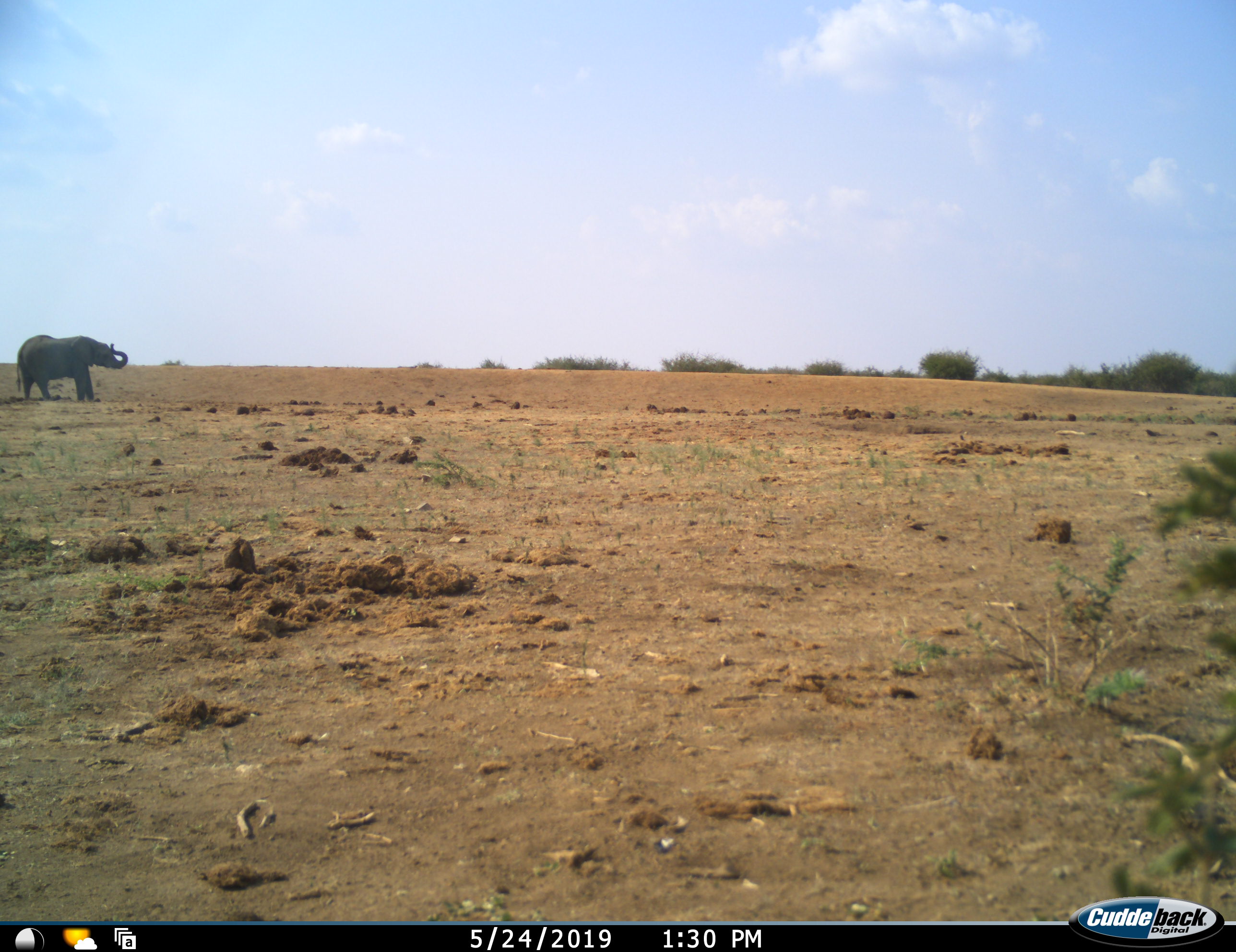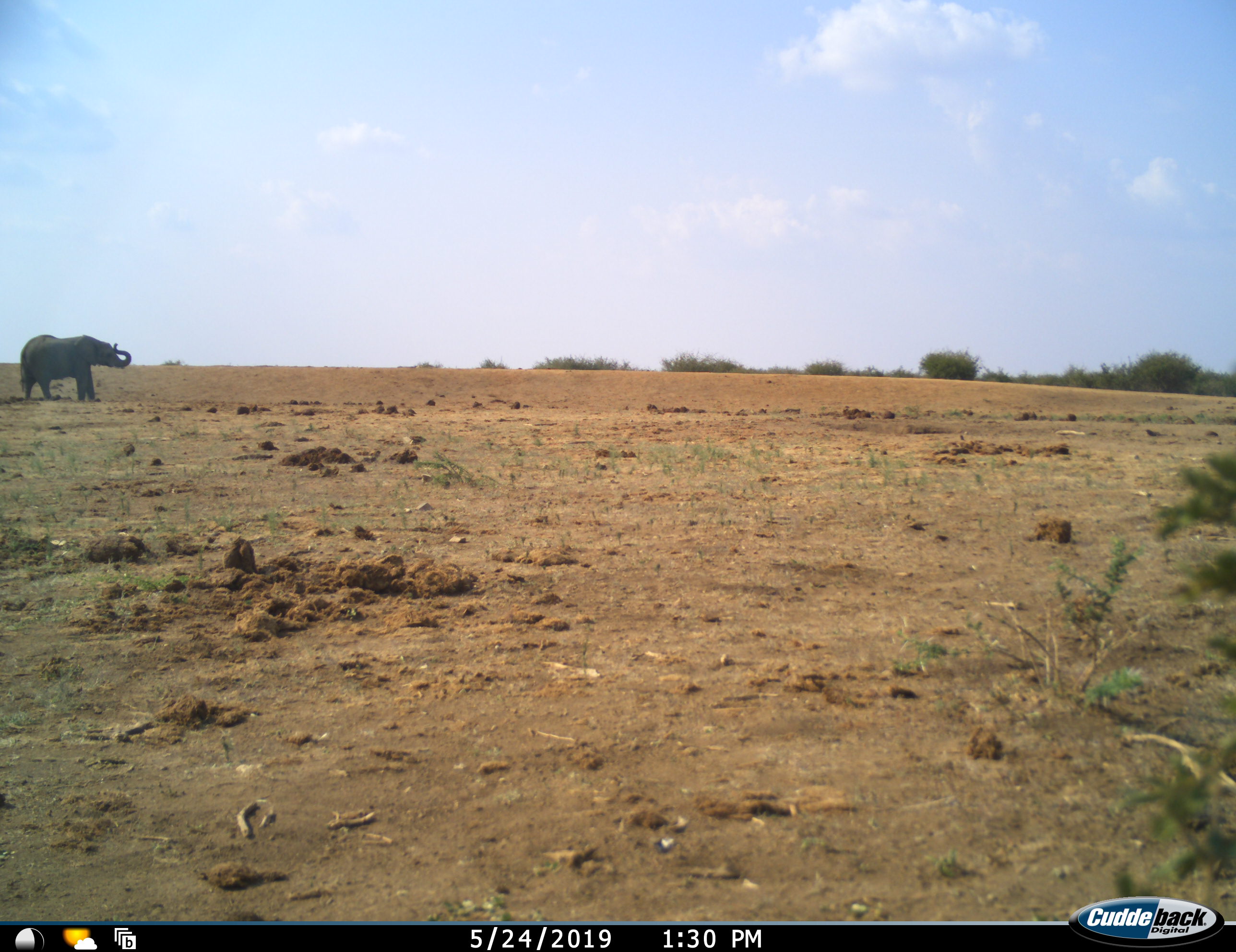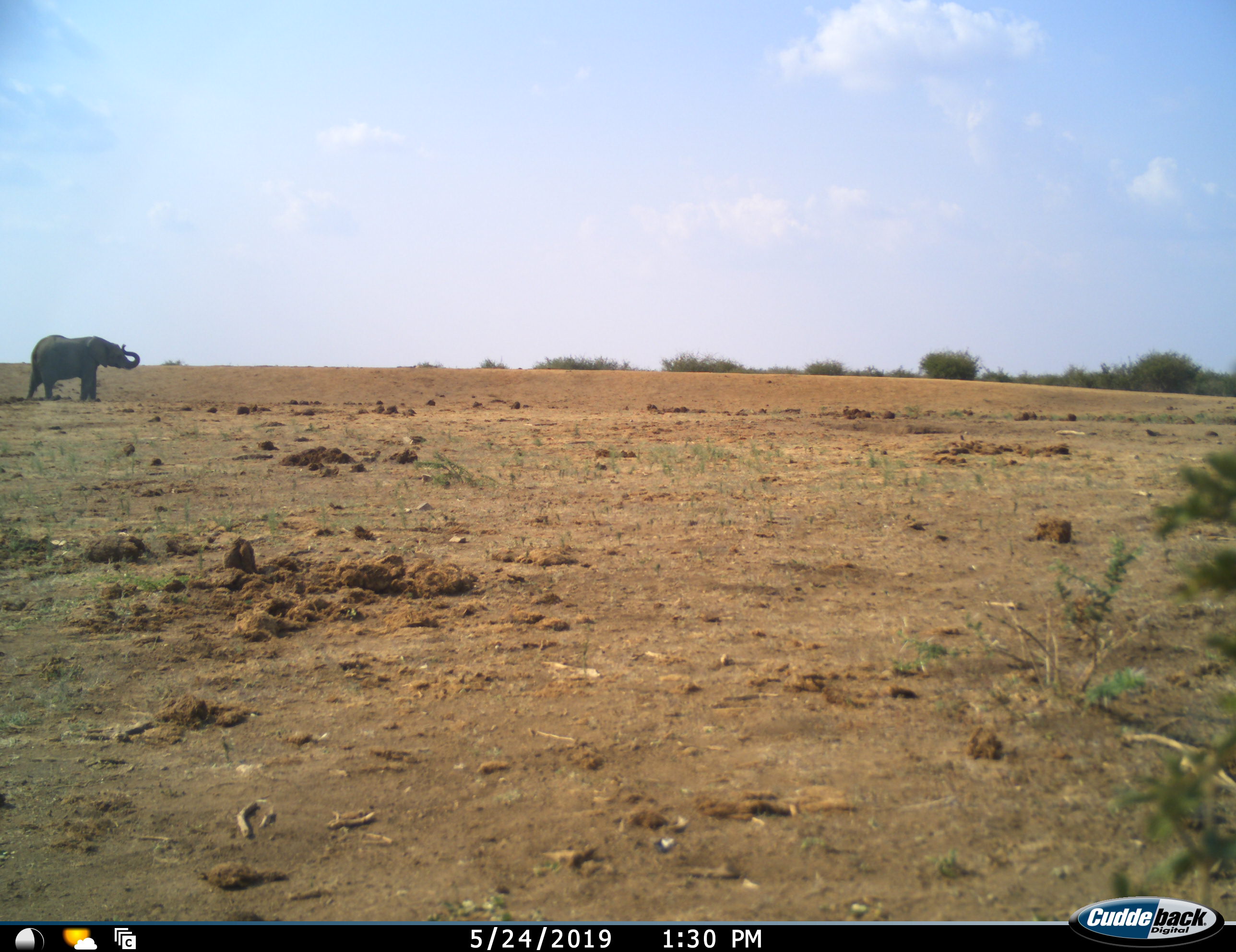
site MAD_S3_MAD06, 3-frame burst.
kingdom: Animalia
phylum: Chordata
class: Mammalia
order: Proboscidea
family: Elephantidae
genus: Loxodonta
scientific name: Loxodonta africana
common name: african bush elephant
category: elephant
Elephant (african bush elephant) (Loxodonta africana), count 1. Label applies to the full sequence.